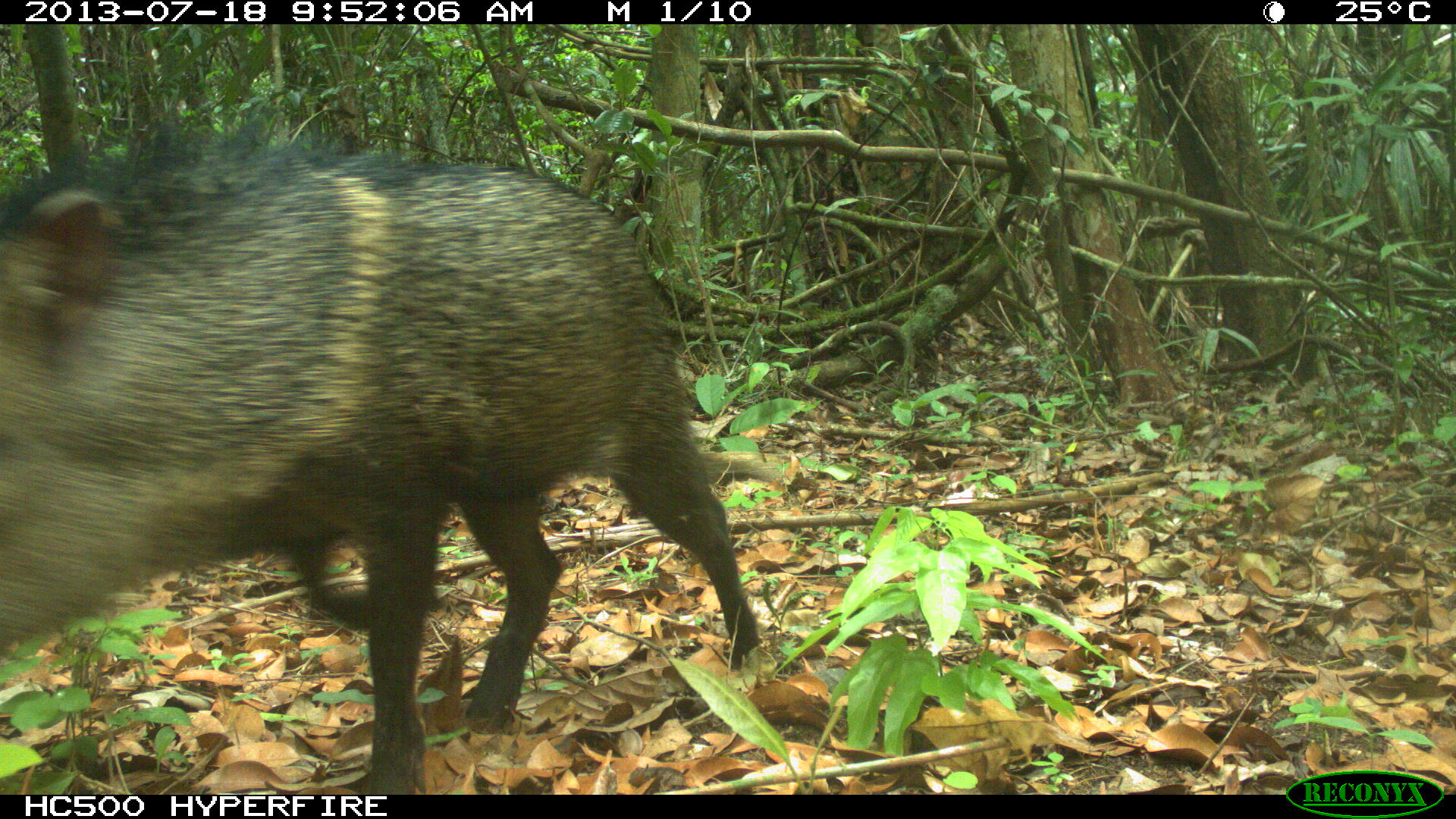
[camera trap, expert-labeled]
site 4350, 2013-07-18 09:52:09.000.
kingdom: Animalia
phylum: Chordata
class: Mammalia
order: Artiodactyla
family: Tayassuidae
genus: Pecari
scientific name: Pecari tajacu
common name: collared peccary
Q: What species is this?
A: Pecari tajacu (collared peccary).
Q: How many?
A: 1.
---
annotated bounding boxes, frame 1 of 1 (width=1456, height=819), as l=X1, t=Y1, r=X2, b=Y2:
pecari tajacu: l=0, t=131, r=763, b=795